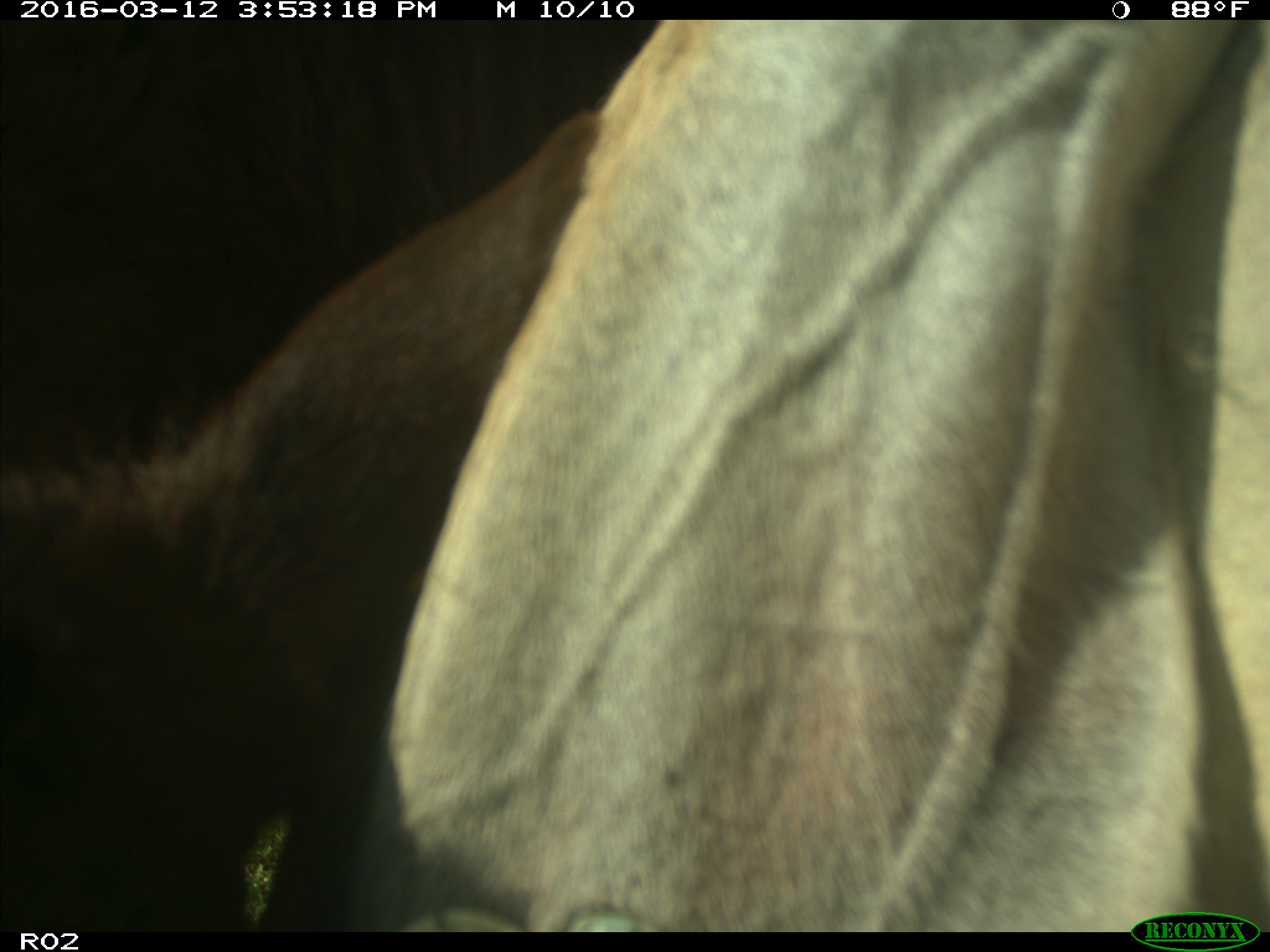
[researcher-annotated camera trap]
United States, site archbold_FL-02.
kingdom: Animalia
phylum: Chordata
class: Mammalia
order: Artiodactyla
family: Bovidae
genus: Bos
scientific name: Bos taurus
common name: domestic cow